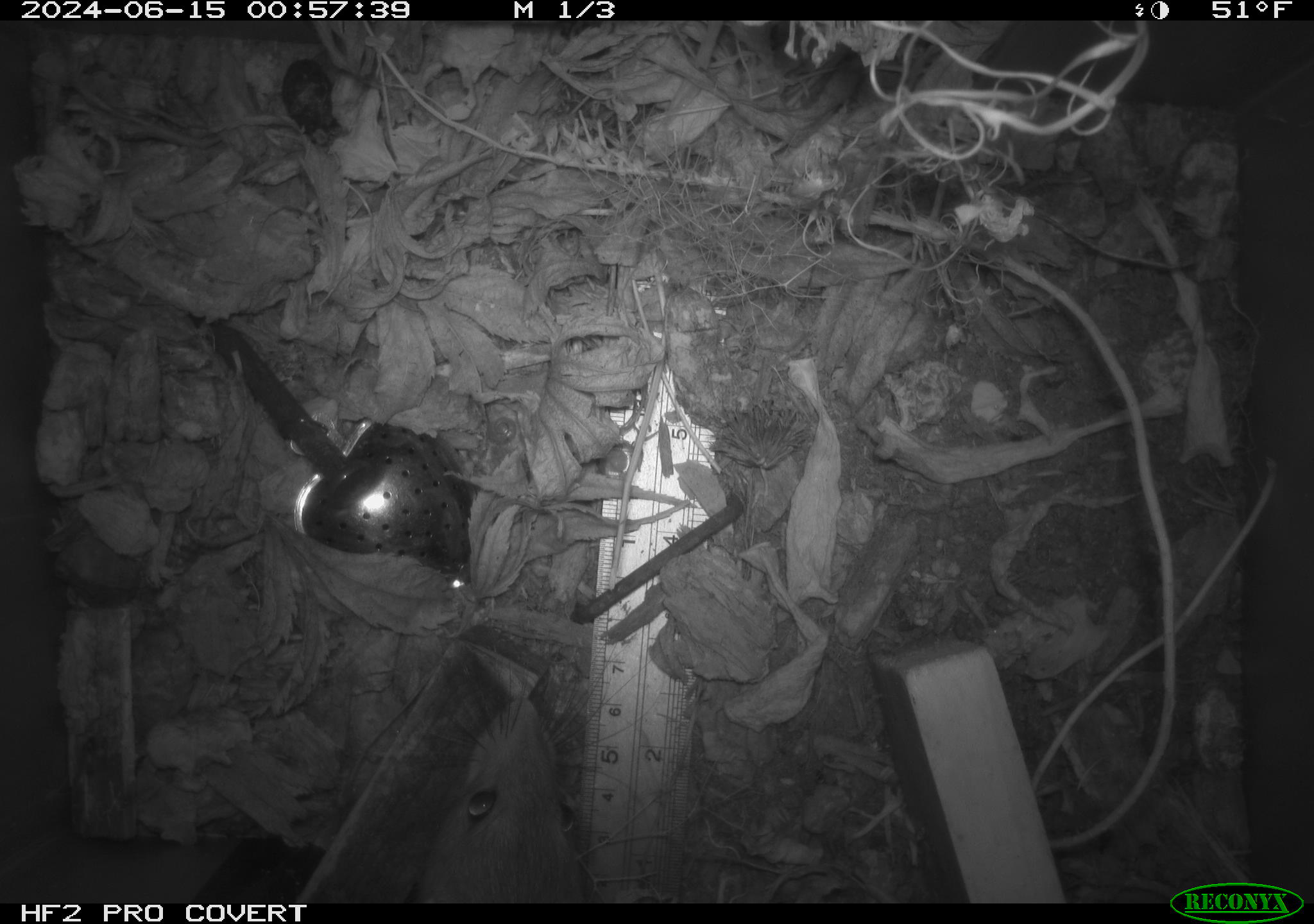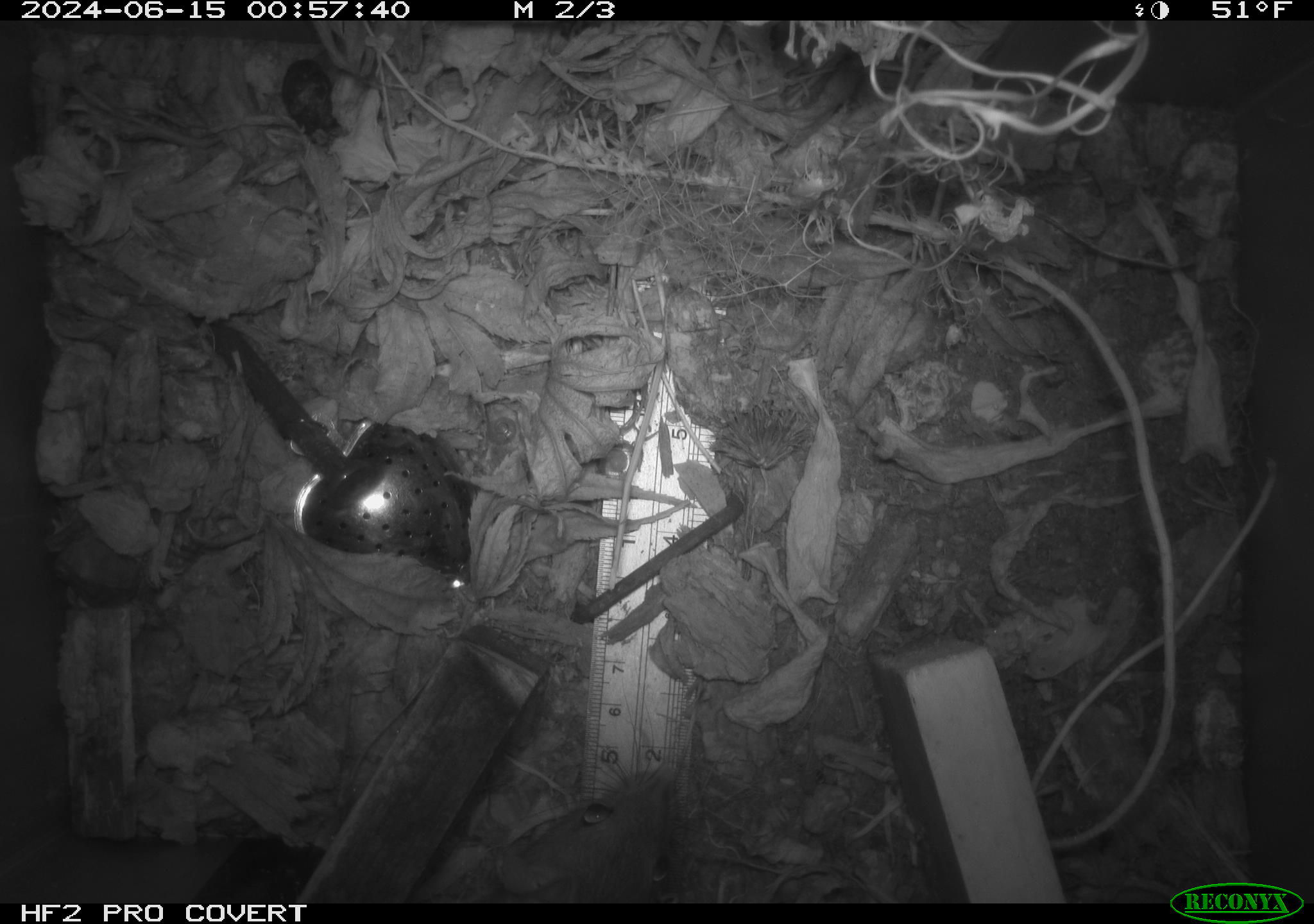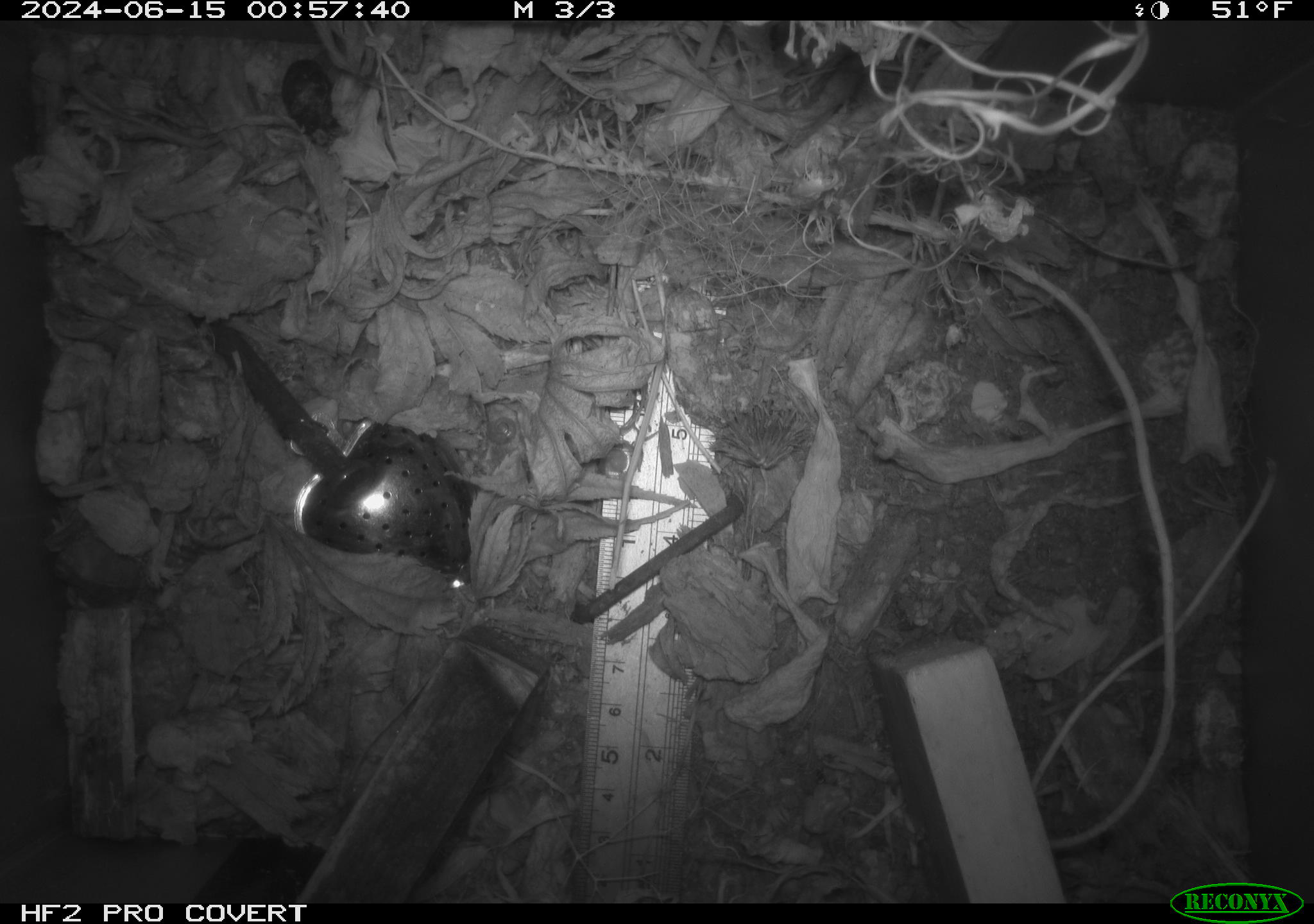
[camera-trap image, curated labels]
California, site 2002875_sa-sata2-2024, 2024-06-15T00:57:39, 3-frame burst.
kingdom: Animalia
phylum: Chordata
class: Mammalia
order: Rodentia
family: Muridae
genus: Rattus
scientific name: Rattus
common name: rat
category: rattus species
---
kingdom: Animalia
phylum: Chordata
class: Mammalia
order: Rodentia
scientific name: Rodentia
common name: rodent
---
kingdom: Animalia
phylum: Chordata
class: Mammalia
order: Rodentia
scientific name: Rodentia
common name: mouse species